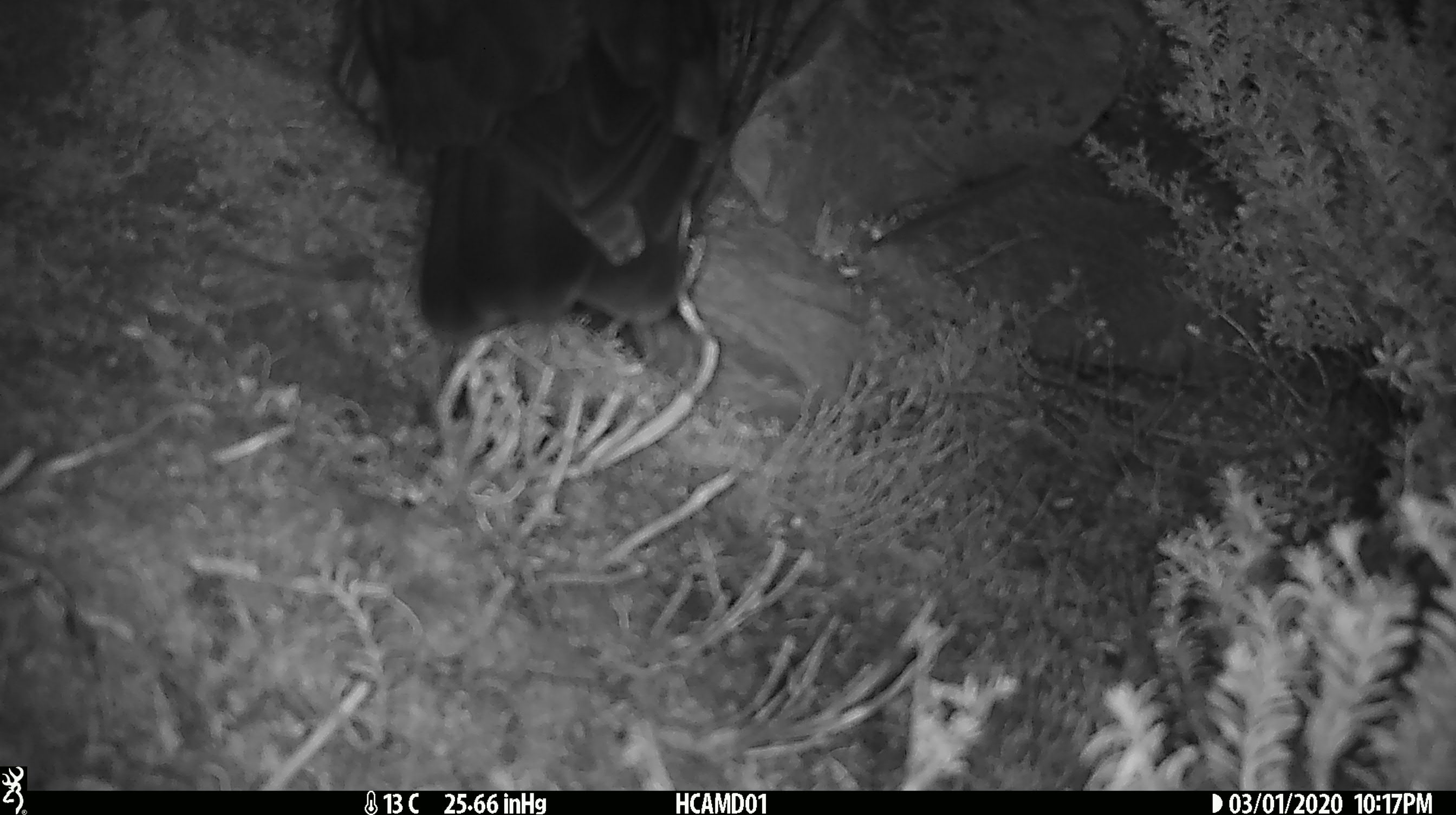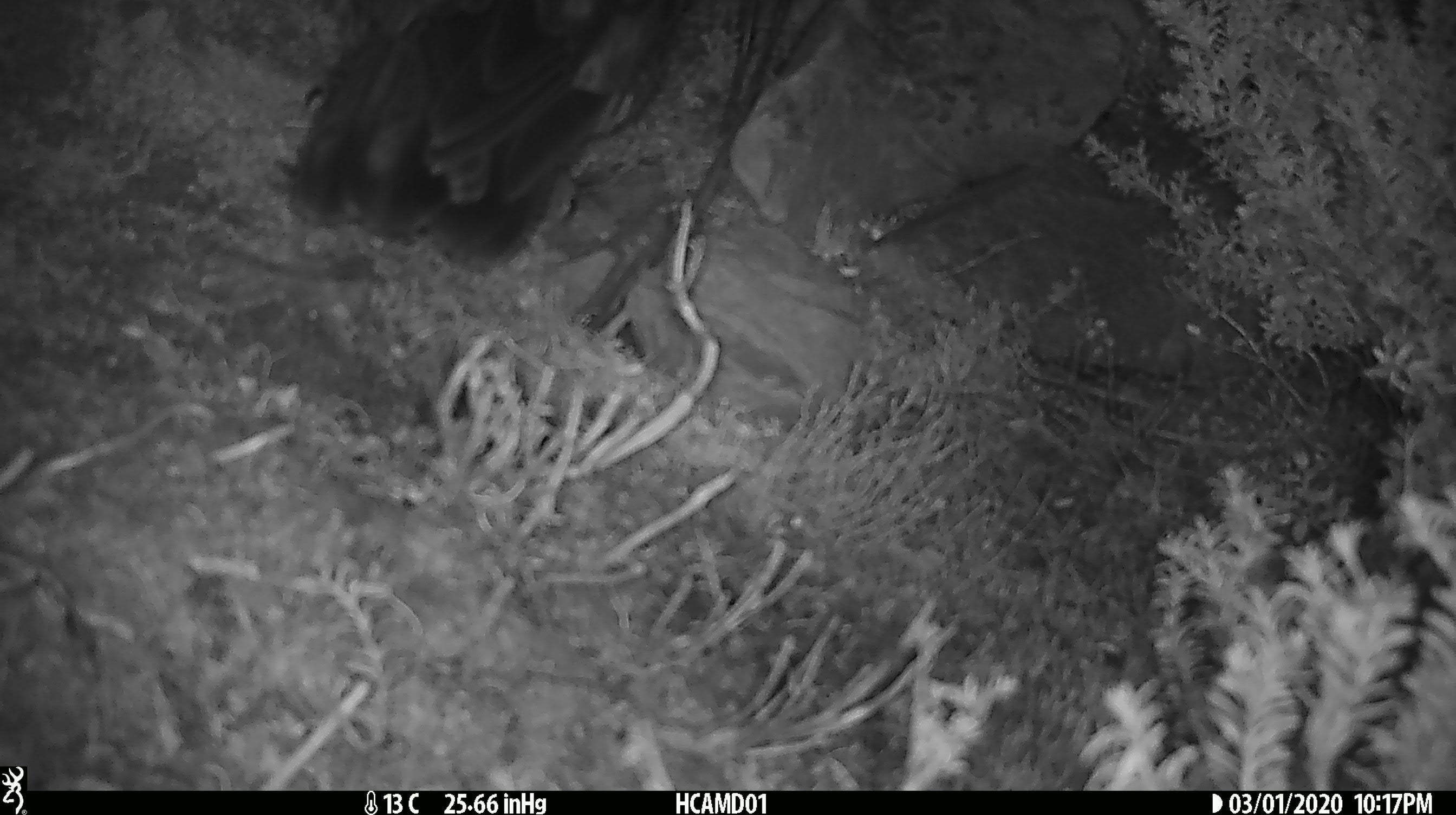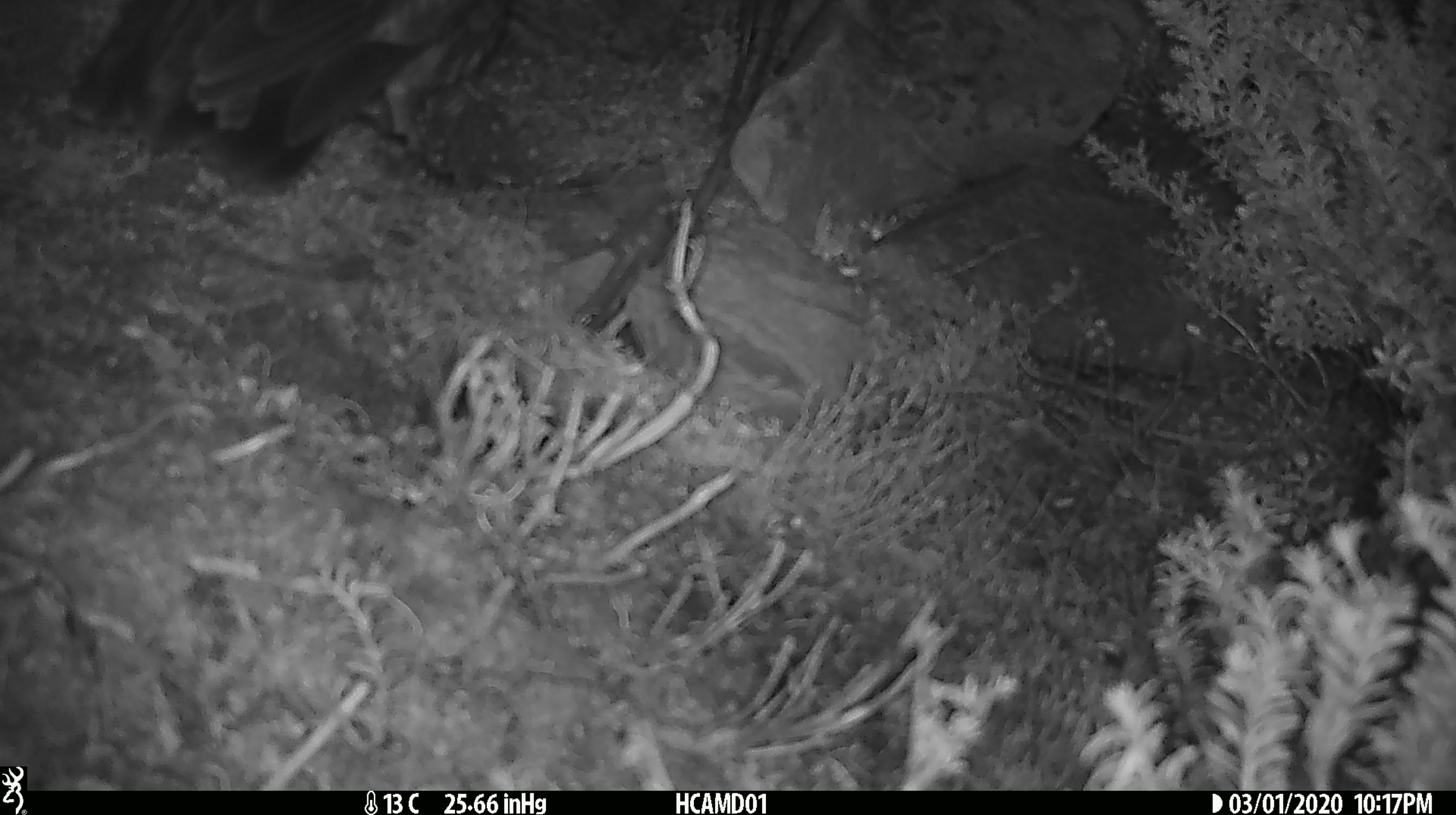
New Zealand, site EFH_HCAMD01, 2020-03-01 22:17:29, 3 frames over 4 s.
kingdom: Animalia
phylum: Chordata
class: Aves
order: Psittaciformes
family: Strigopidae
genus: Nestor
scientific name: Nestor notabilis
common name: kea